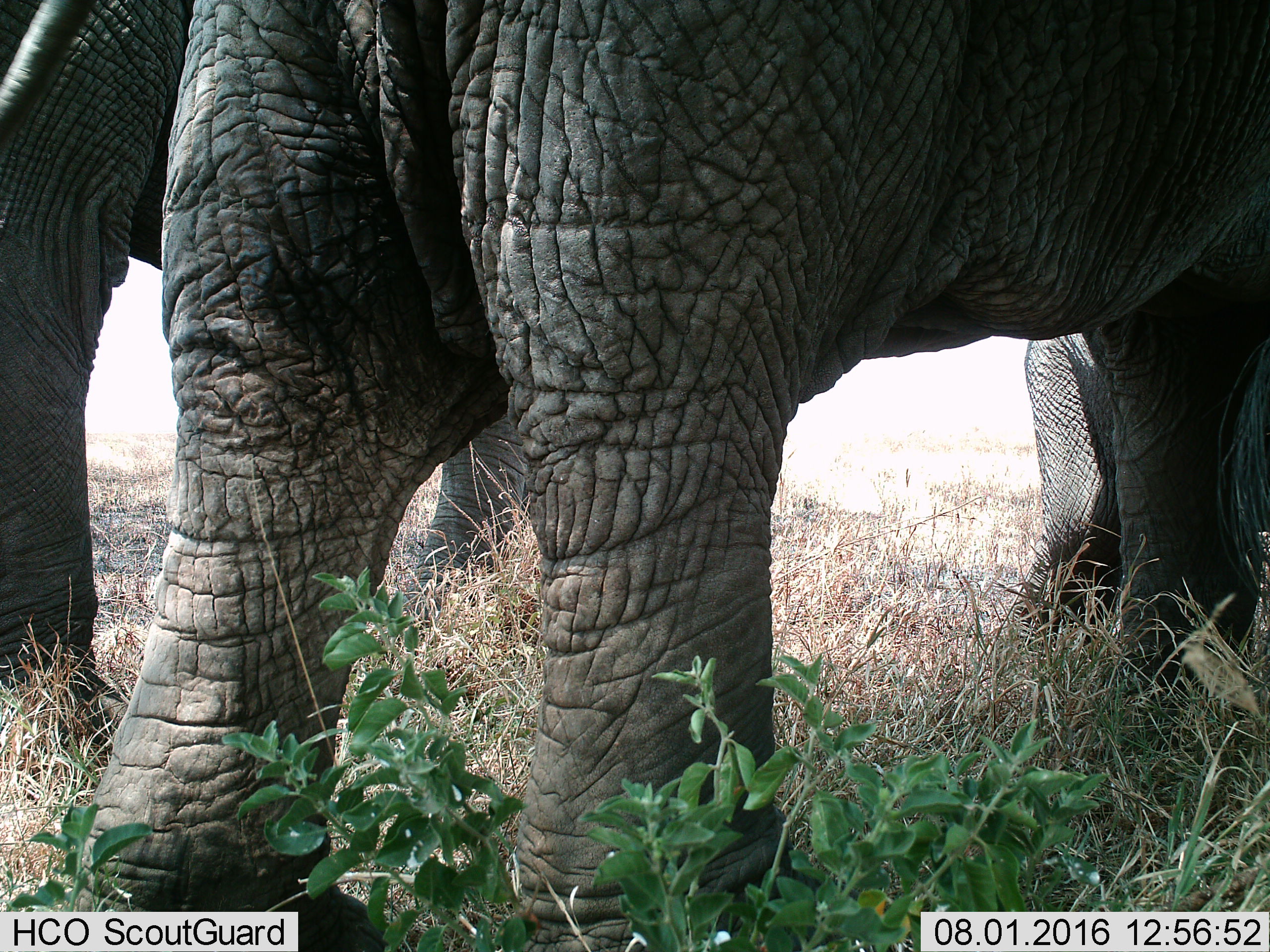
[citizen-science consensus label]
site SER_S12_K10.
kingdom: Animalia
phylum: Chordata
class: Mammalia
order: Proboscidea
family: Elephantidae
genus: Loxodonta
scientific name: Loxodonta africana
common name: african bush elephant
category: elephant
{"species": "elephant (african bush elephant) (Loxodonta africana)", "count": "3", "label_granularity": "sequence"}